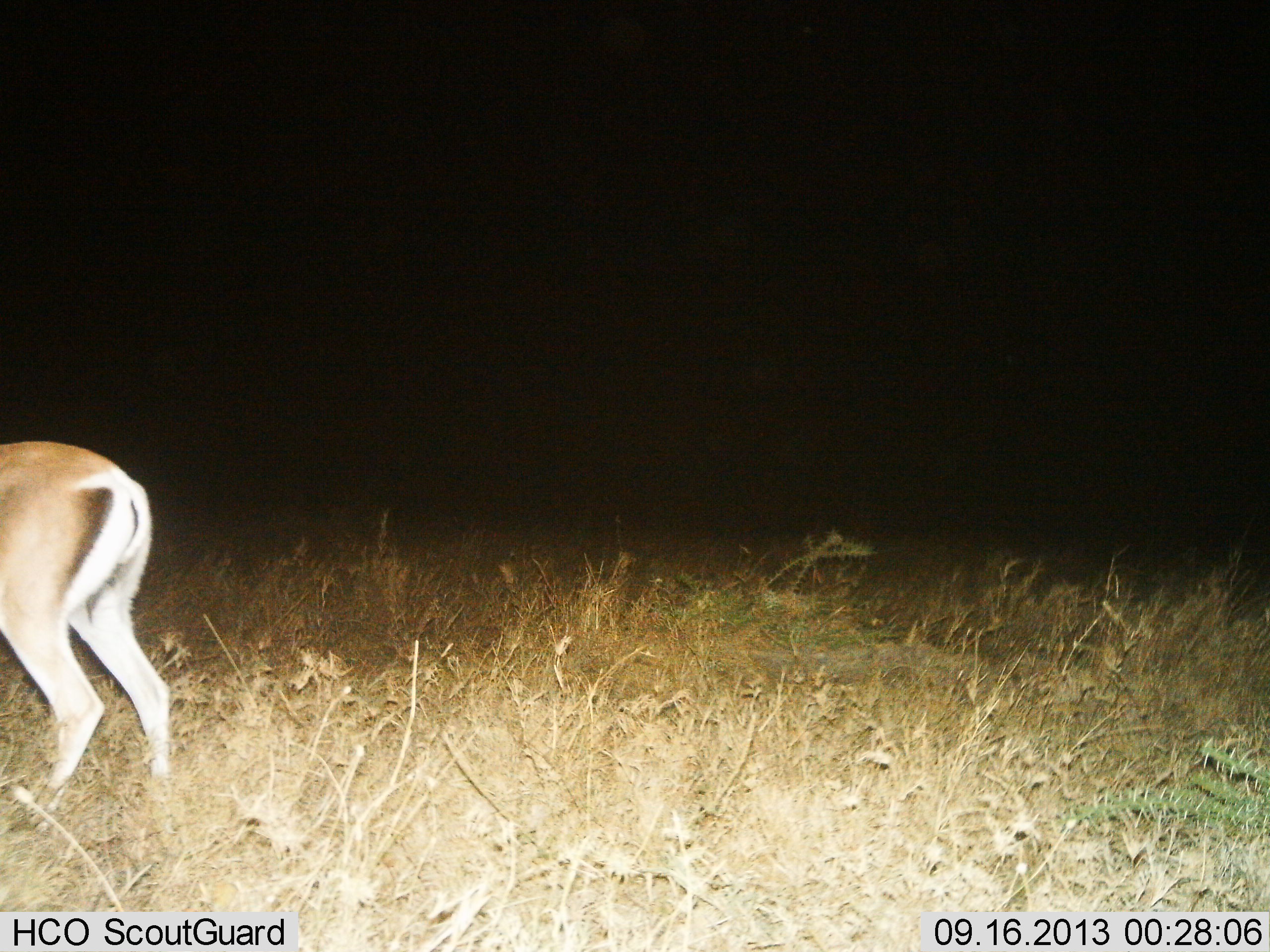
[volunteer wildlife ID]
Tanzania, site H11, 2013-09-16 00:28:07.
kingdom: Animalia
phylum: Chordata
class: Mammalia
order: Artiodactyla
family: Bovidae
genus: Nanger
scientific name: Nanger granti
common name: grant's gazelle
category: gazellegrants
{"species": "gazellegrants (grant's gazelle) (Nanger granti)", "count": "1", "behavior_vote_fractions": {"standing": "80%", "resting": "0%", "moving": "27%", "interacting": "0%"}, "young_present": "0%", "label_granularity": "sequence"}